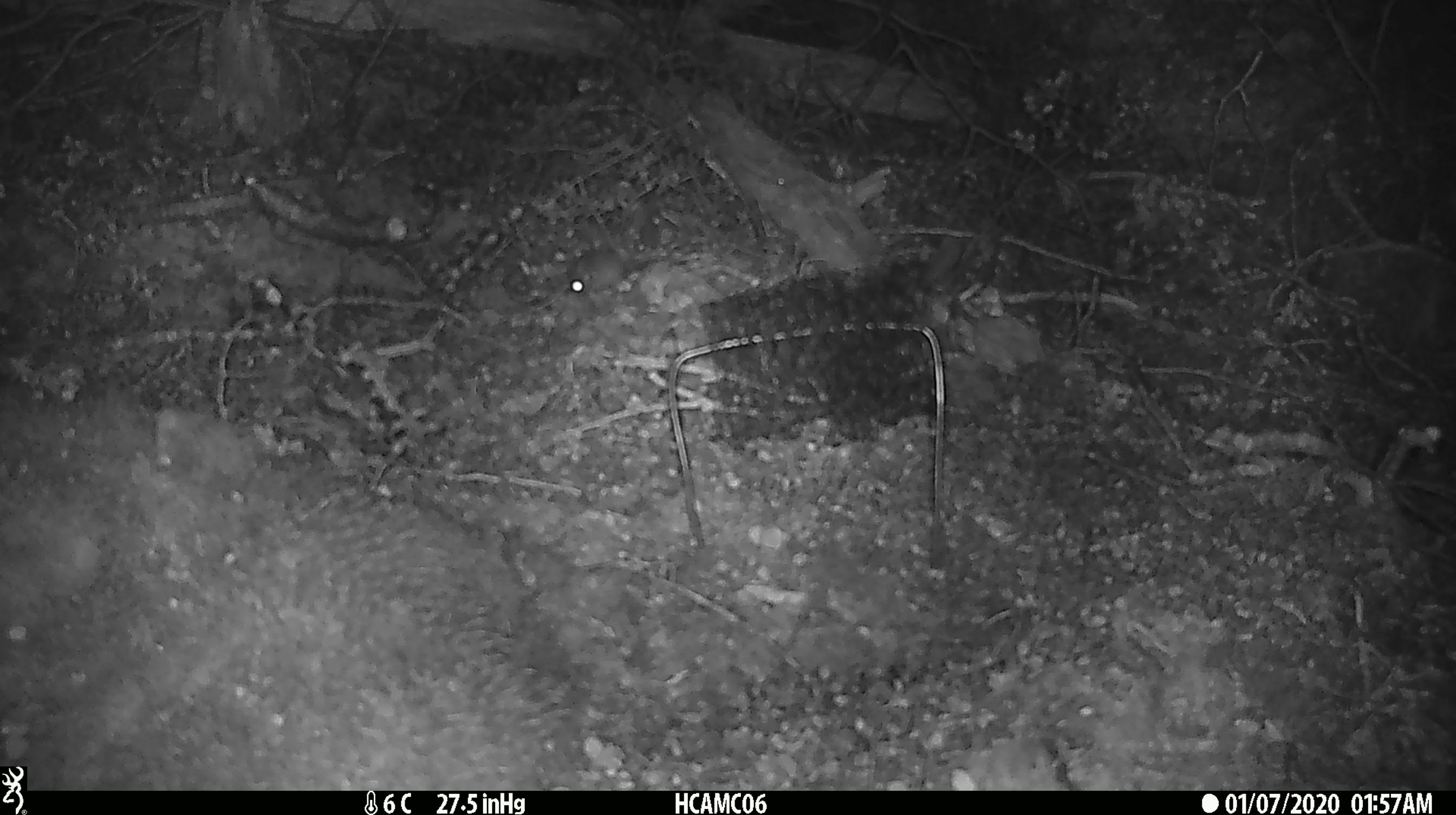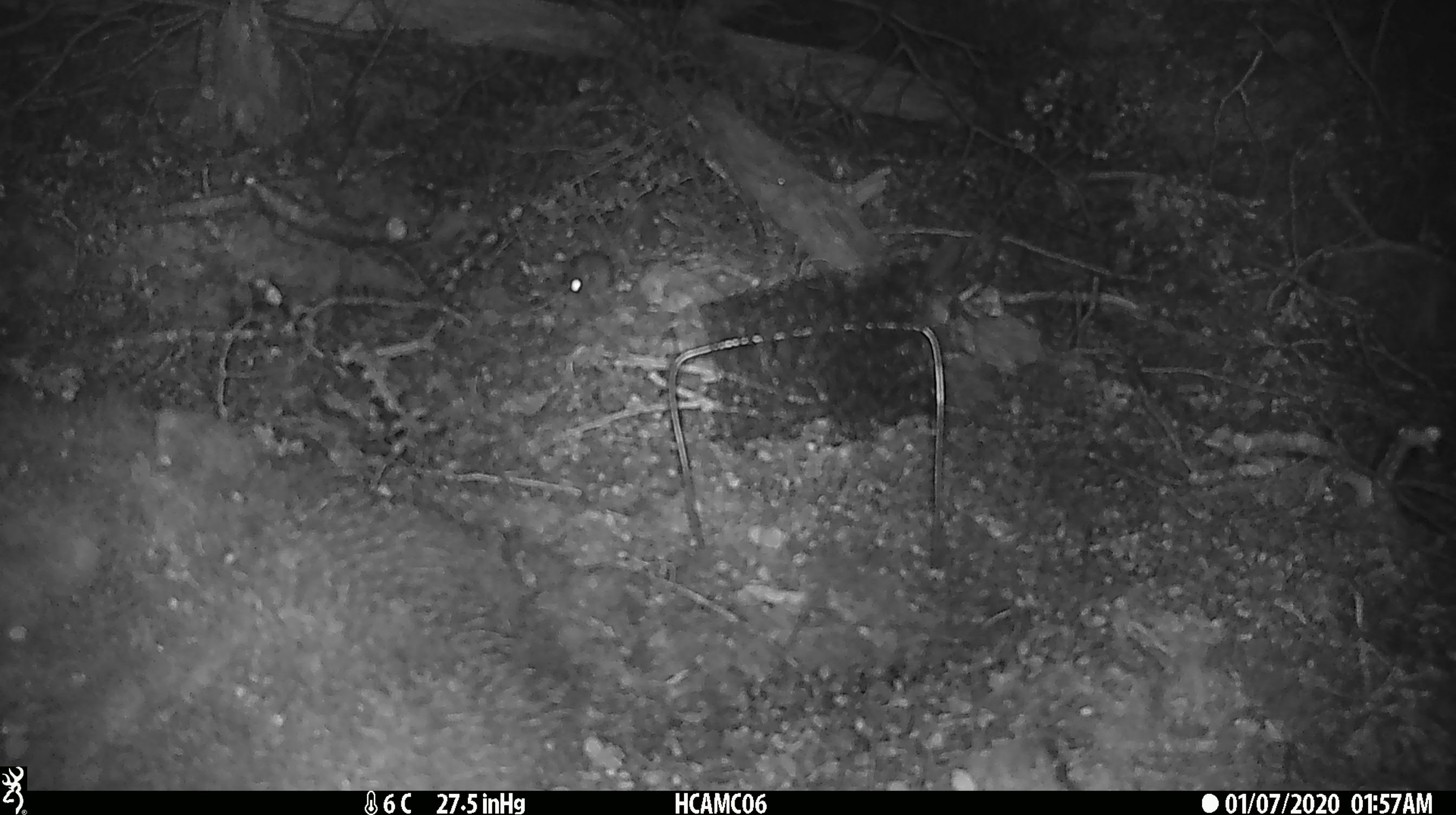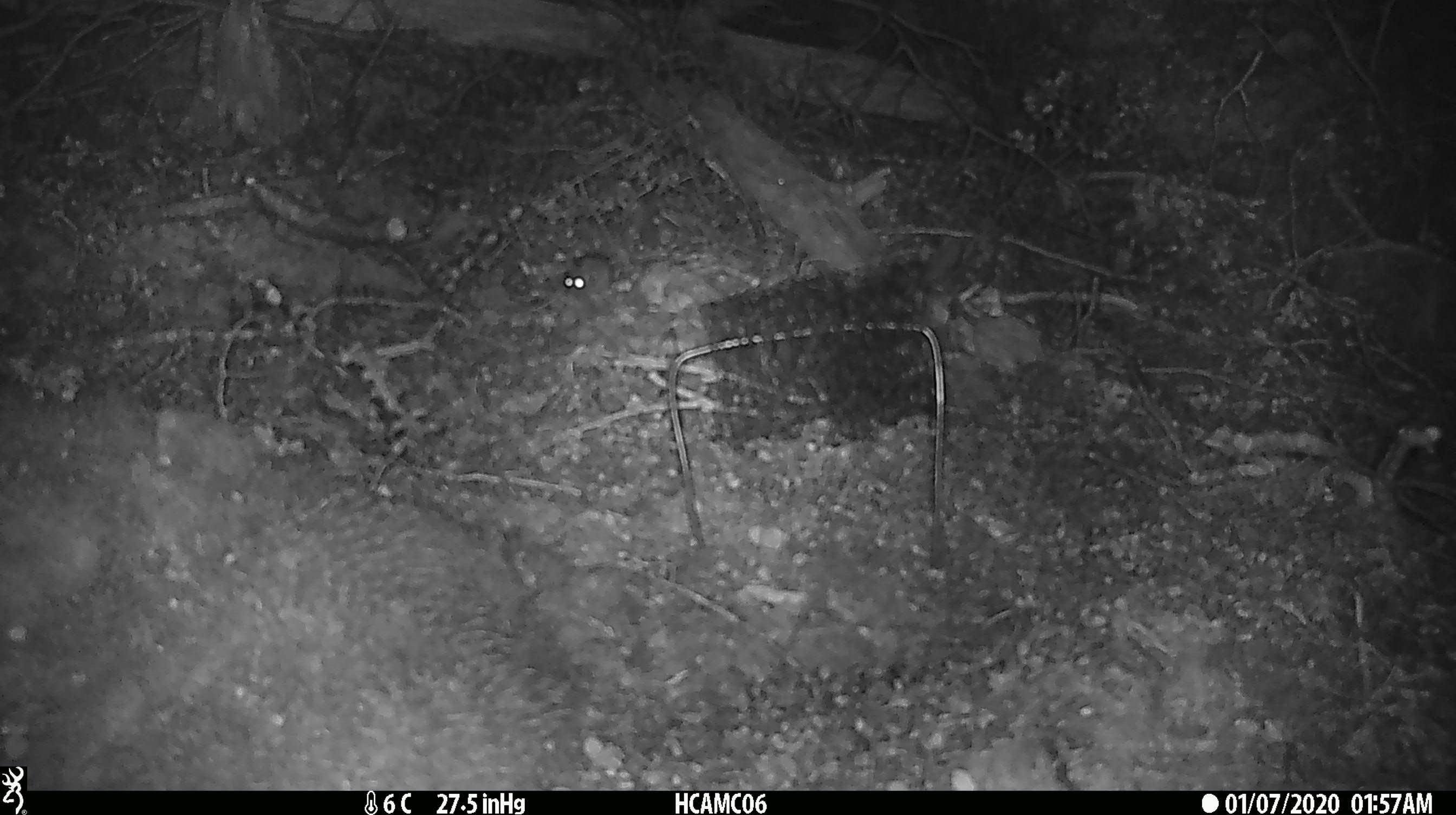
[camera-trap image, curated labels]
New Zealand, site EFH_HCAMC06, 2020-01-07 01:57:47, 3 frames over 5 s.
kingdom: Animalia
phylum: Chordata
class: Mammalia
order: Rodentia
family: Muridae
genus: Mus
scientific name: Mus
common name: mouse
Mouse (Mus).